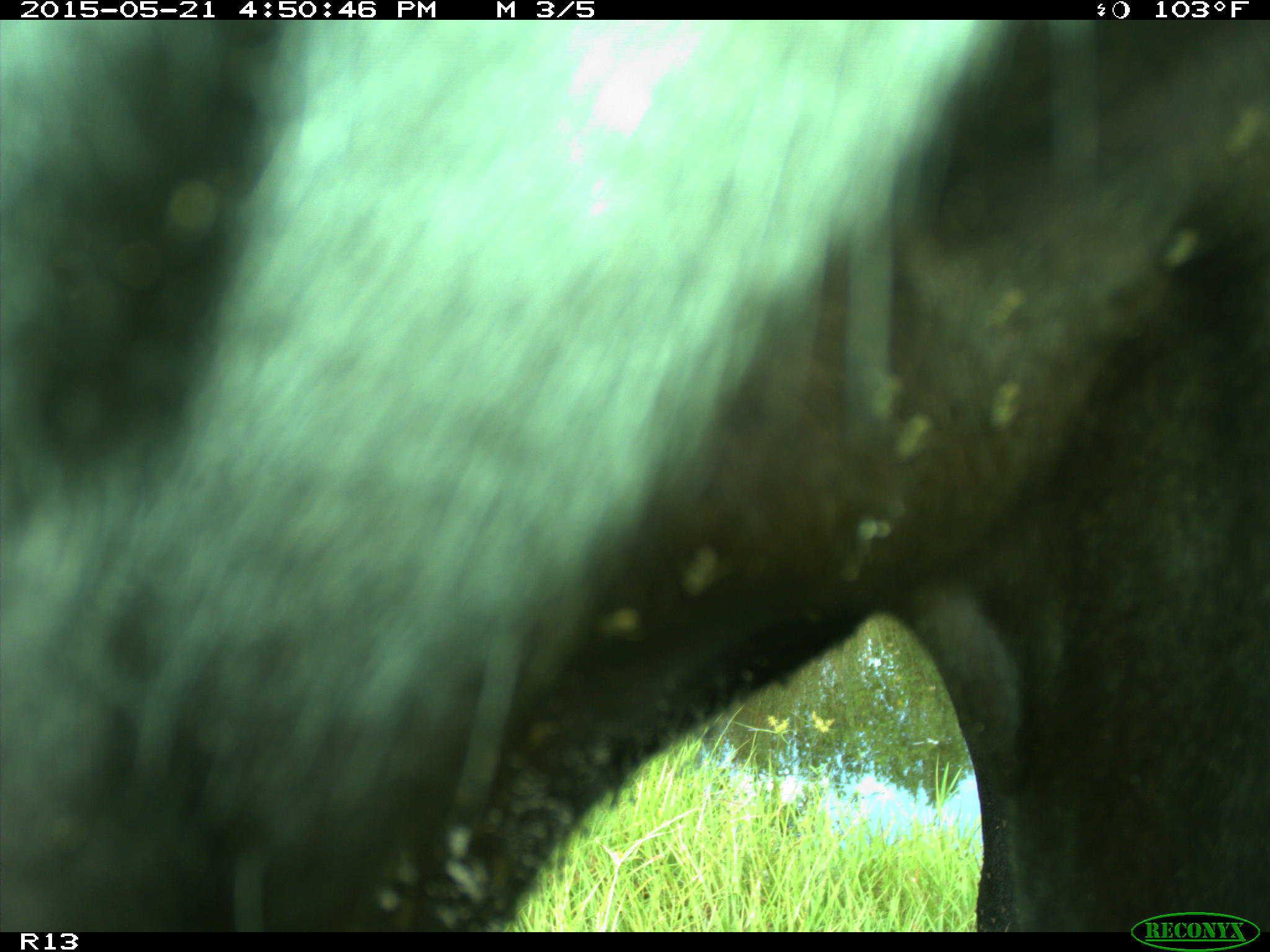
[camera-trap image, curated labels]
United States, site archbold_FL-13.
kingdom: Animalia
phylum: Chordata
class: Mammalia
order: Artiodactyla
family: Bovidae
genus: Bos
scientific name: Bos taurus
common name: domestic cow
Bos taurus (domestic cow).